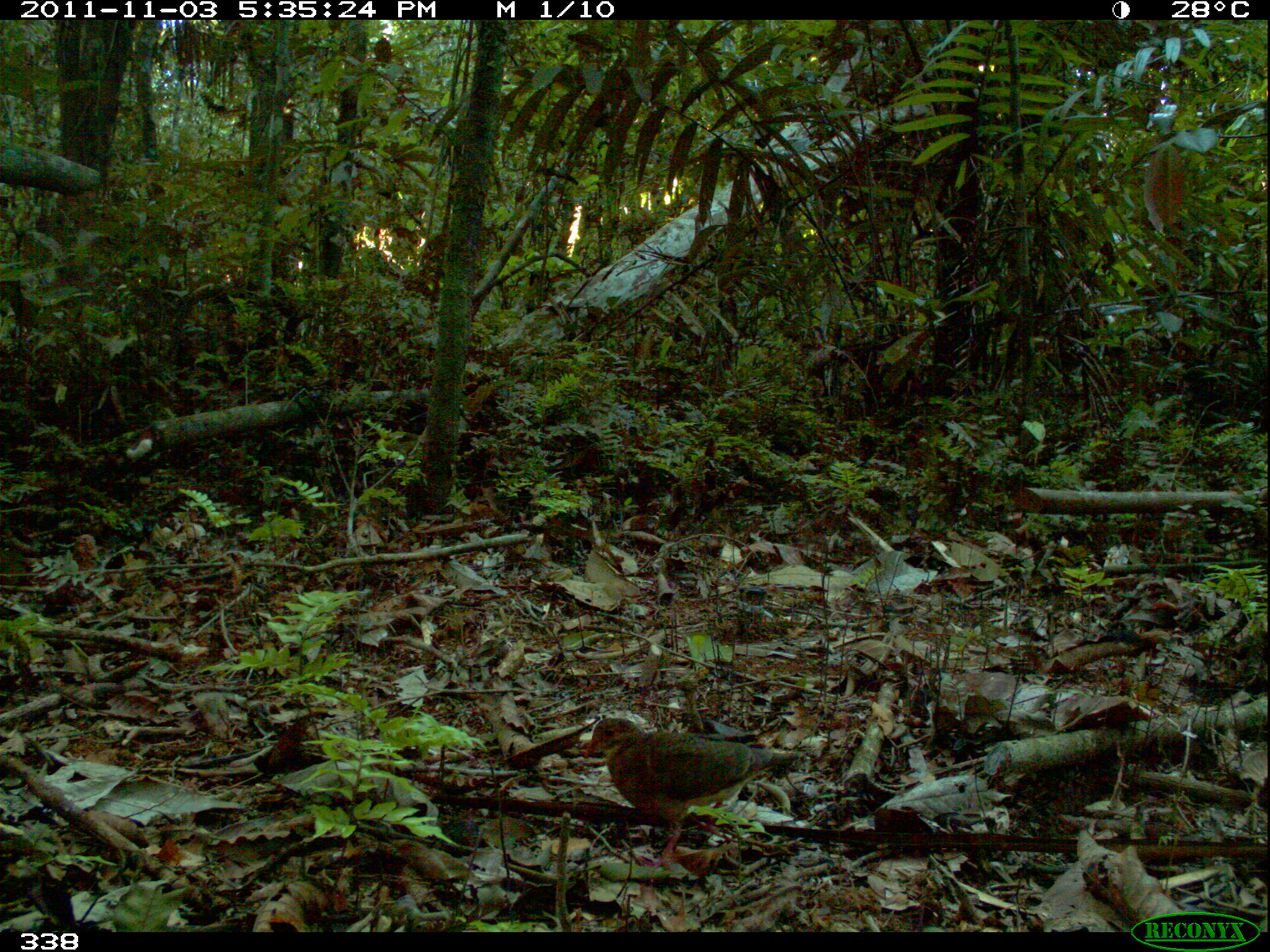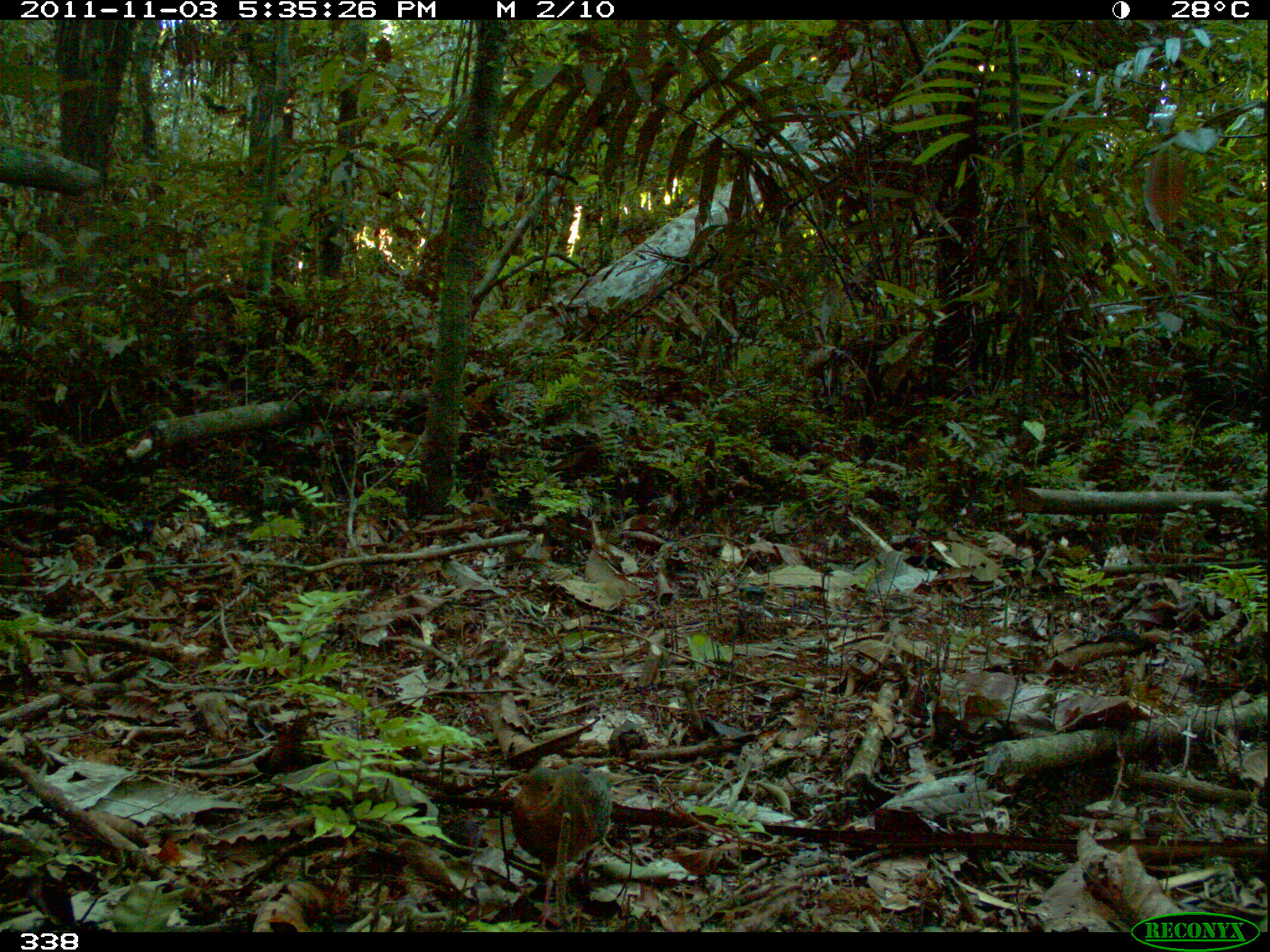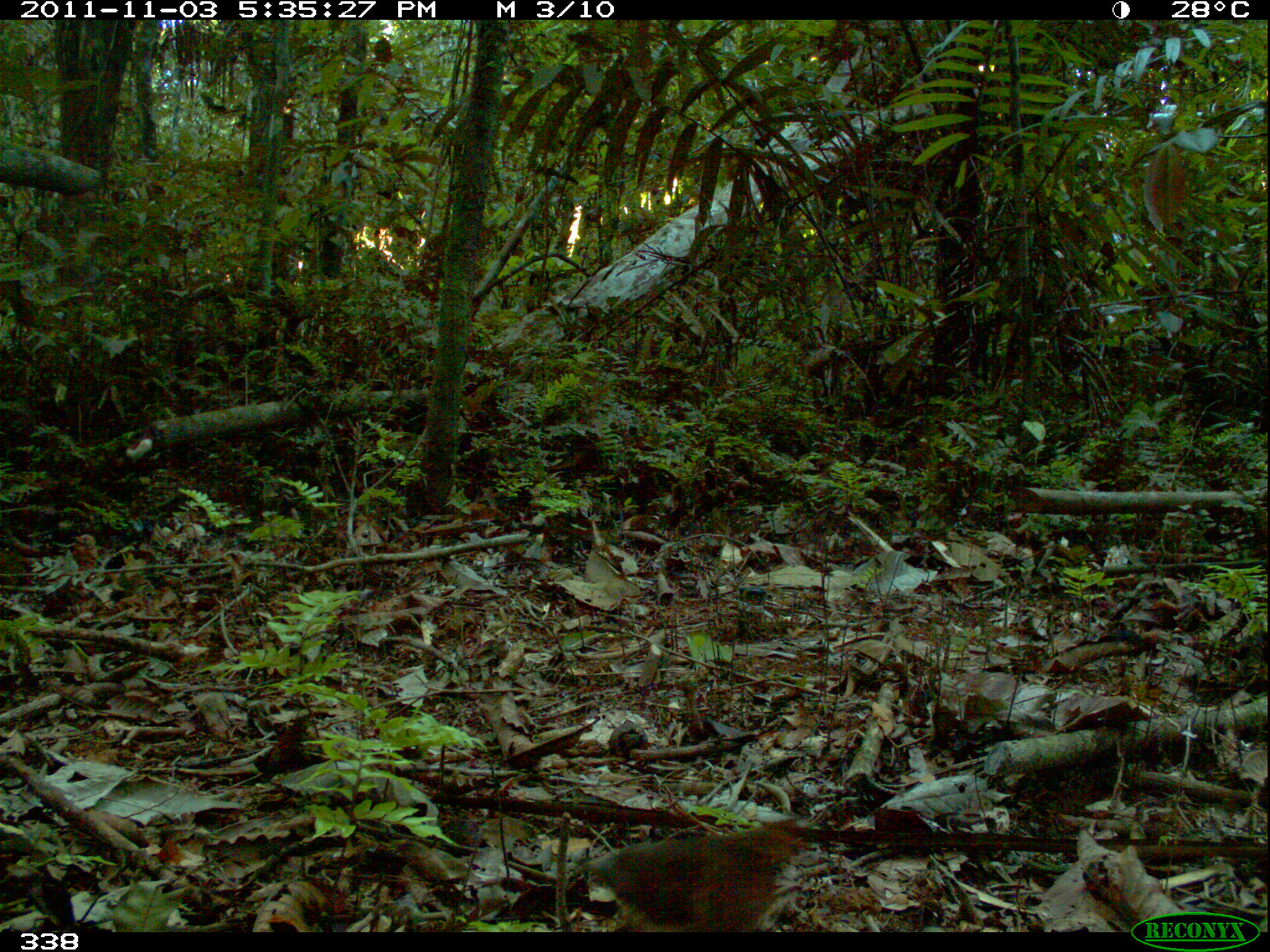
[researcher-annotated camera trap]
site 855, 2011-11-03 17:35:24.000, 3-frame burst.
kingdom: Animalia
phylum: Chordata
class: Aves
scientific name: Aves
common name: bird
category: unknown bird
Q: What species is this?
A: Unknown bird (bird) (Aves).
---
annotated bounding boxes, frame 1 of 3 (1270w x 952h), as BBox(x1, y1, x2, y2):
unknown bird: BBox(582, 714, 802, 873)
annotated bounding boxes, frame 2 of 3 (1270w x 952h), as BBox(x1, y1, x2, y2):
unknown bird: BBox(508, 759, 614, 932)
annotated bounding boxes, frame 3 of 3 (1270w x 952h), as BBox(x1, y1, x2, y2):
unknown bird: BBox(583, 819, 804, 932)